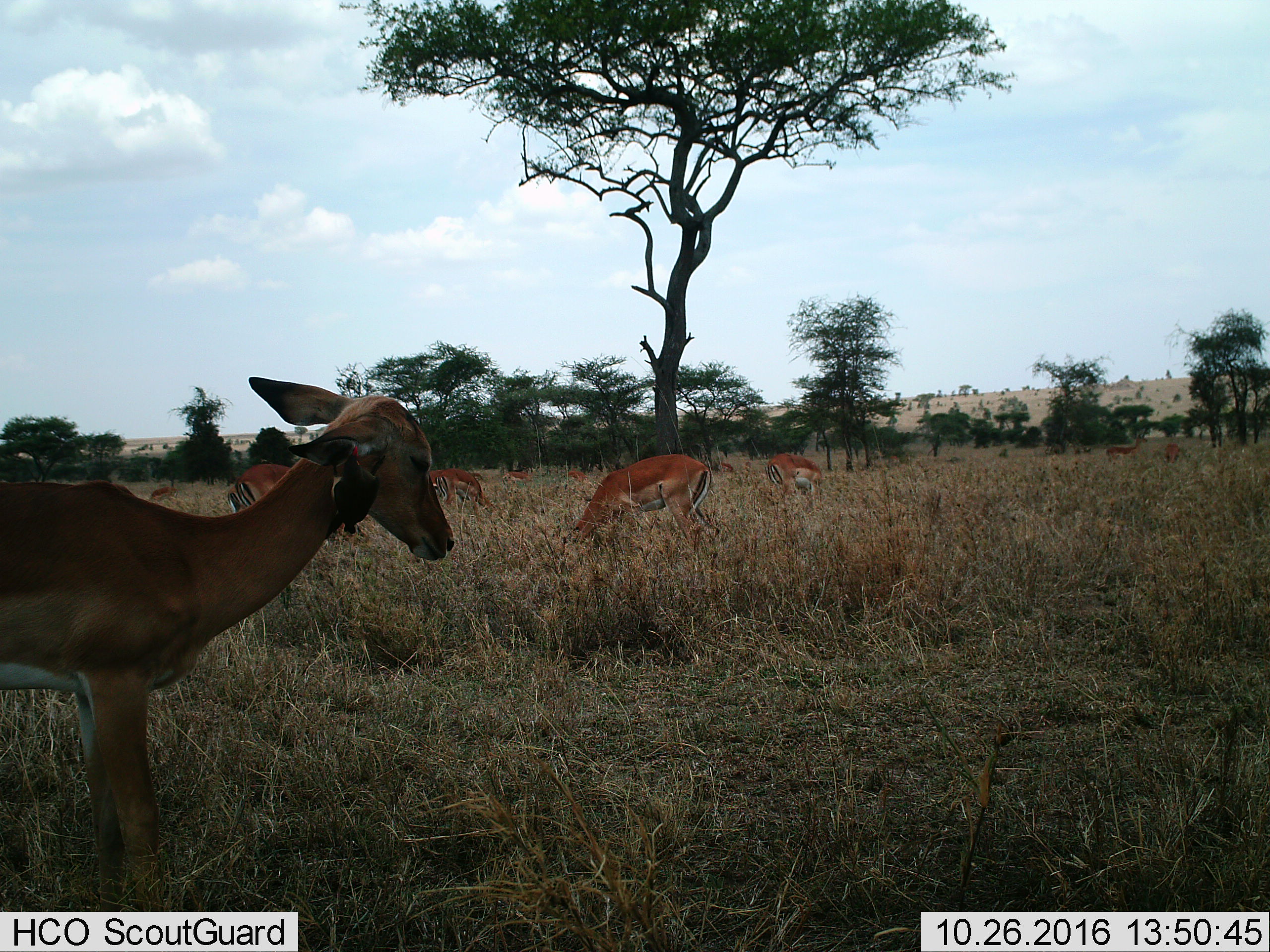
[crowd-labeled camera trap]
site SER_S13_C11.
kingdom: Animalia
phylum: Chordata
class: Mammalia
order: Artiodactyla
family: Bovidae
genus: Aepyceros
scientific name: Aepyceros melampus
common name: impala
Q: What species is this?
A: Impala (Aepyceros melampus).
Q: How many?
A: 11-50.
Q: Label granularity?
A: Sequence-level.